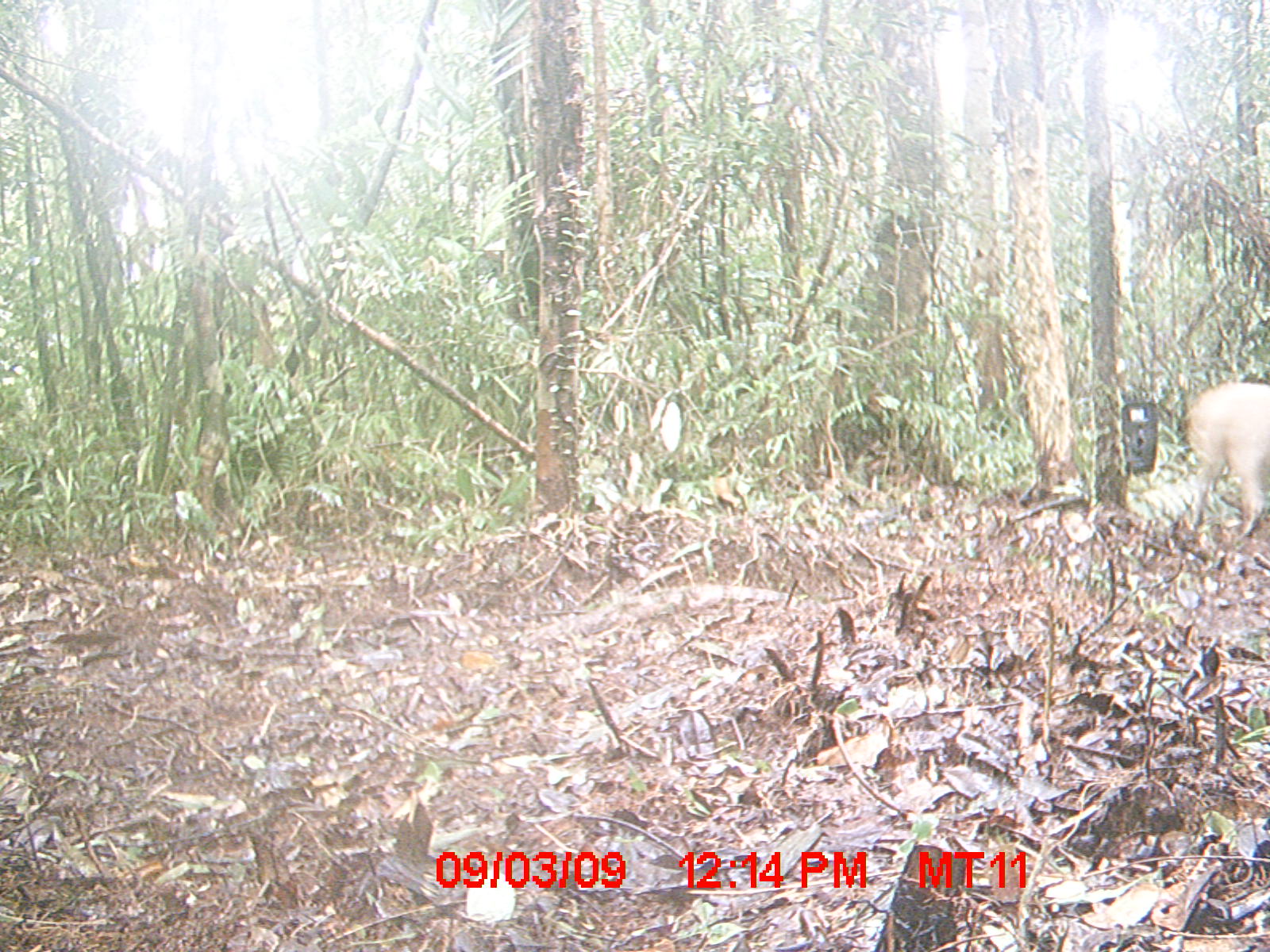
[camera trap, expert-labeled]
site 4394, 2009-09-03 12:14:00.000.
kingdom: Animalia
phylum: Chordata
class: Mammalia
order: Carnivora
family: Canidae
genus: Canis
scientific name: Canis familiaris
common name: domestic dog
Canis familiaris (domestic dog), count 1.